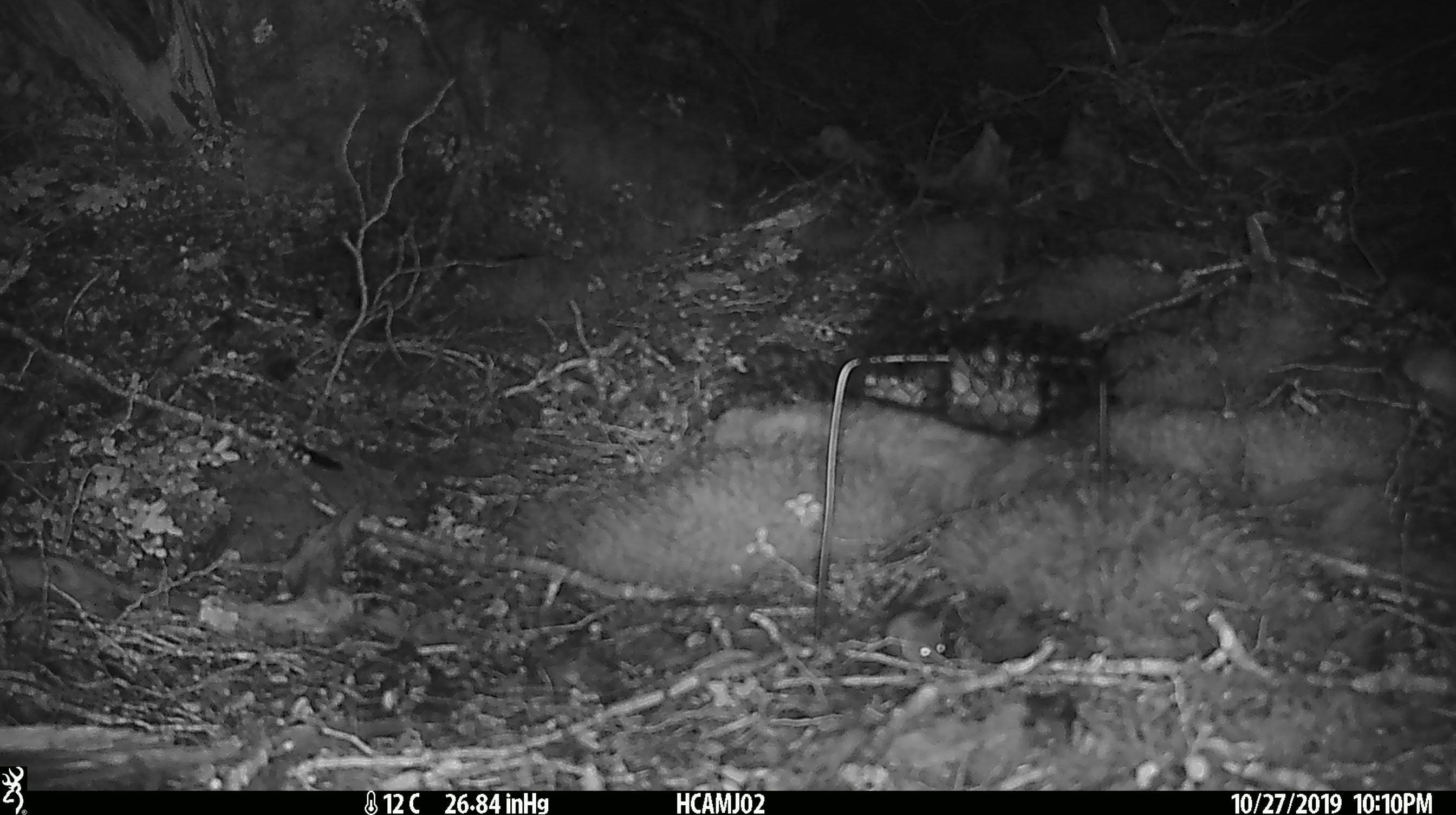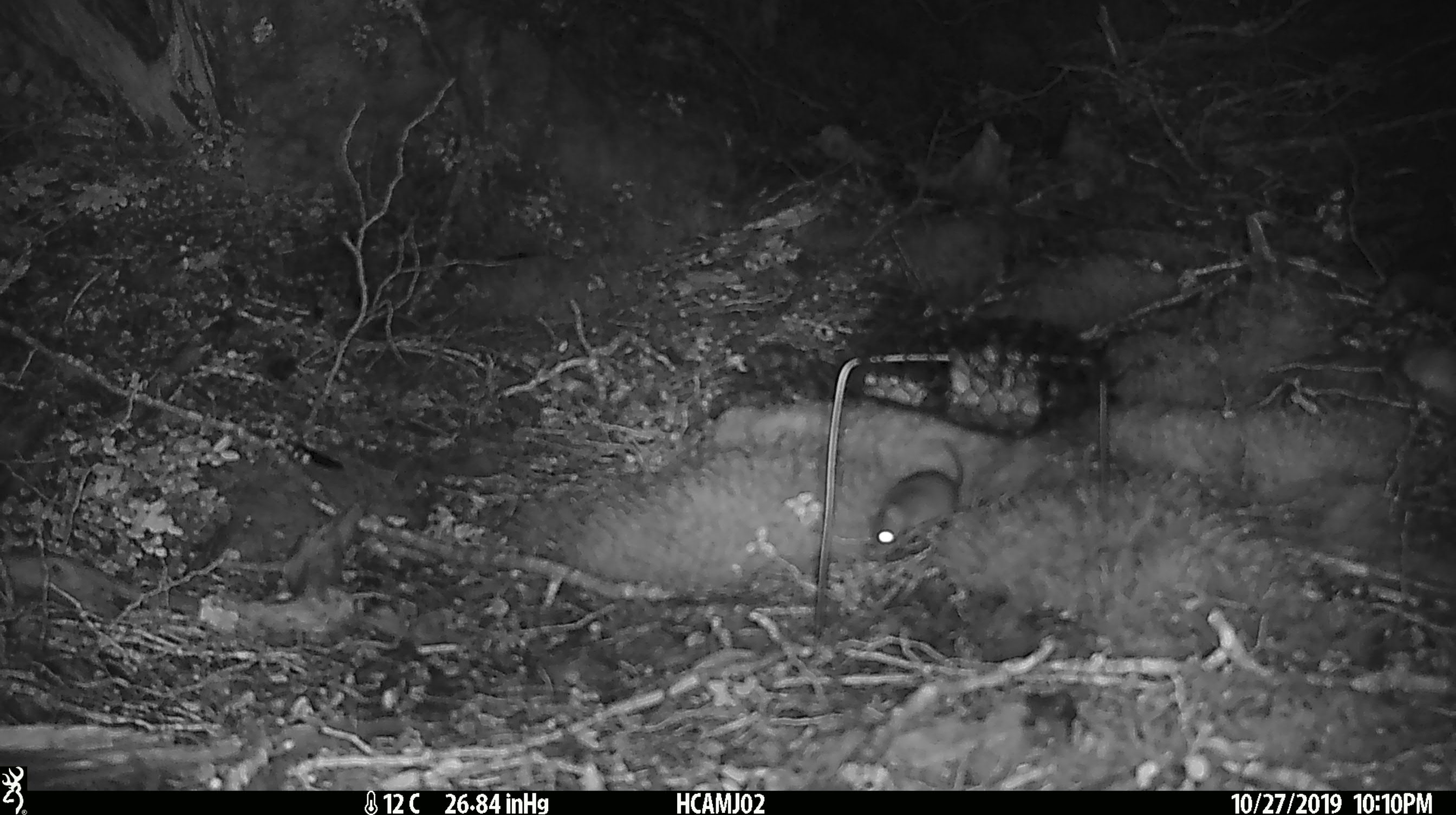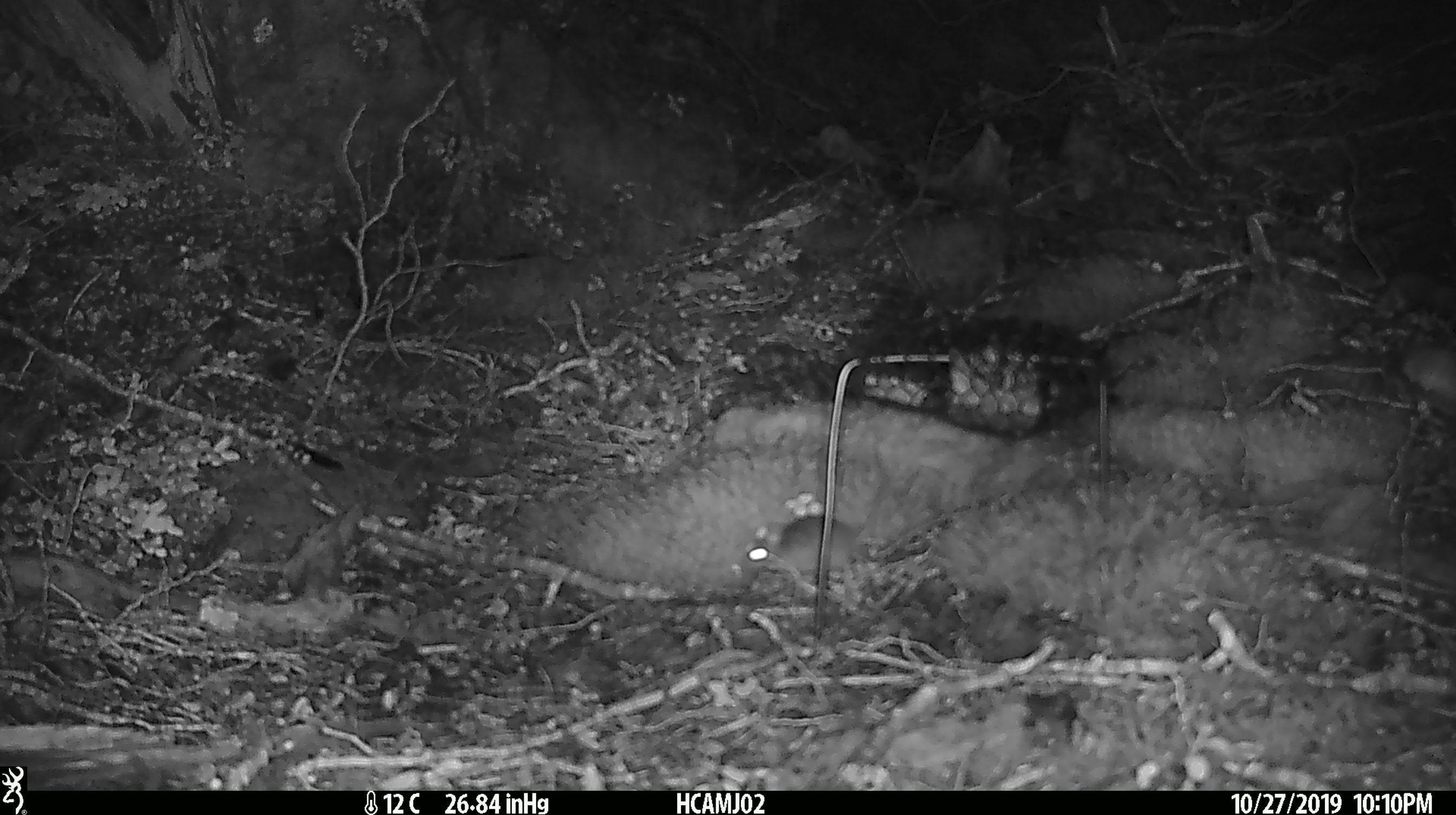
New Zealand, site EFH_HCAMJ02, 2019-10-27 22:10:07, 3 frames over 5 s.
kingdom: Animalia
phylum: Chordata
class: Mammalia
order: Rodentia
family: Muridae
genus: Mus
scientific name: Mus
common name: mouse